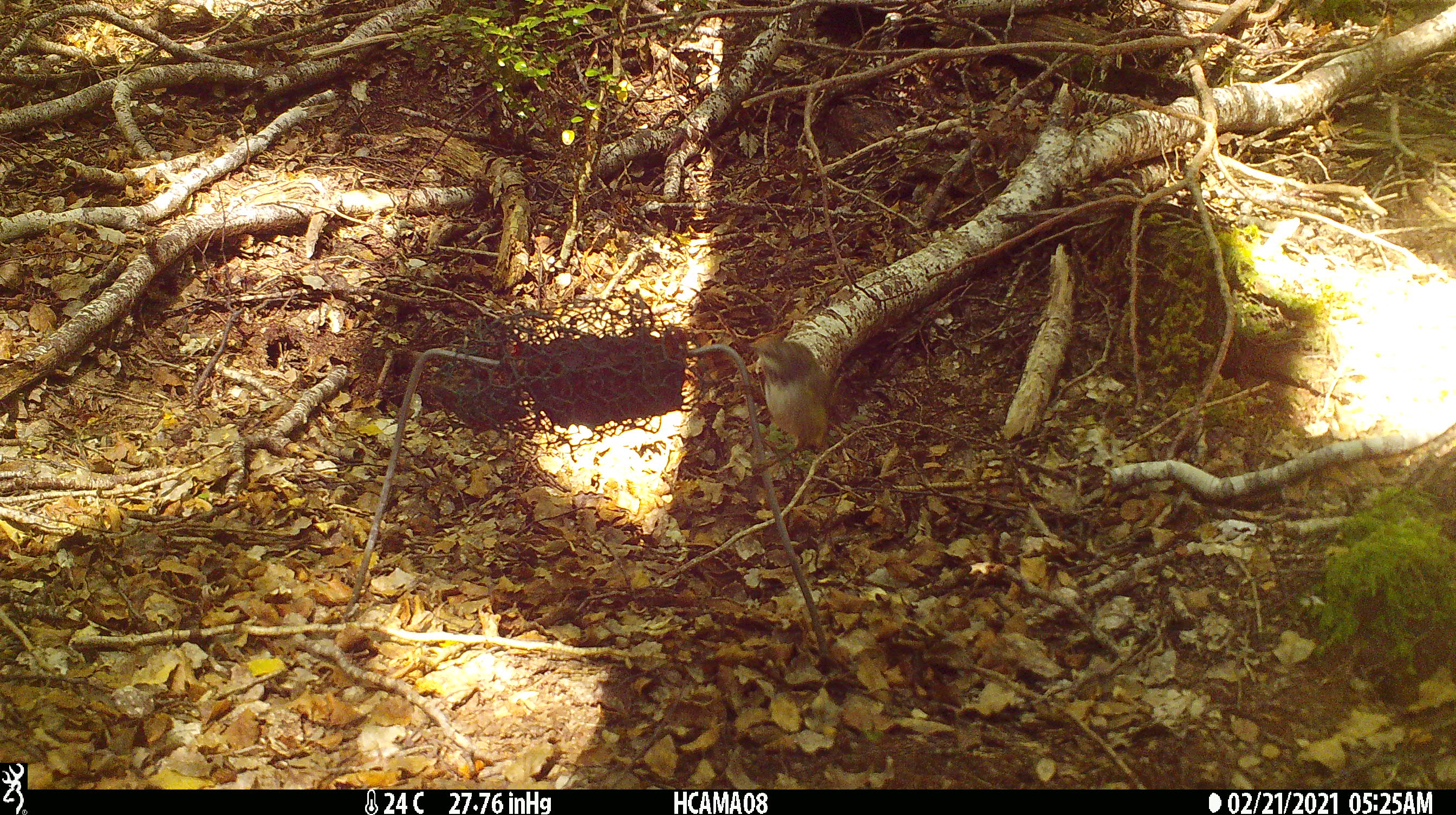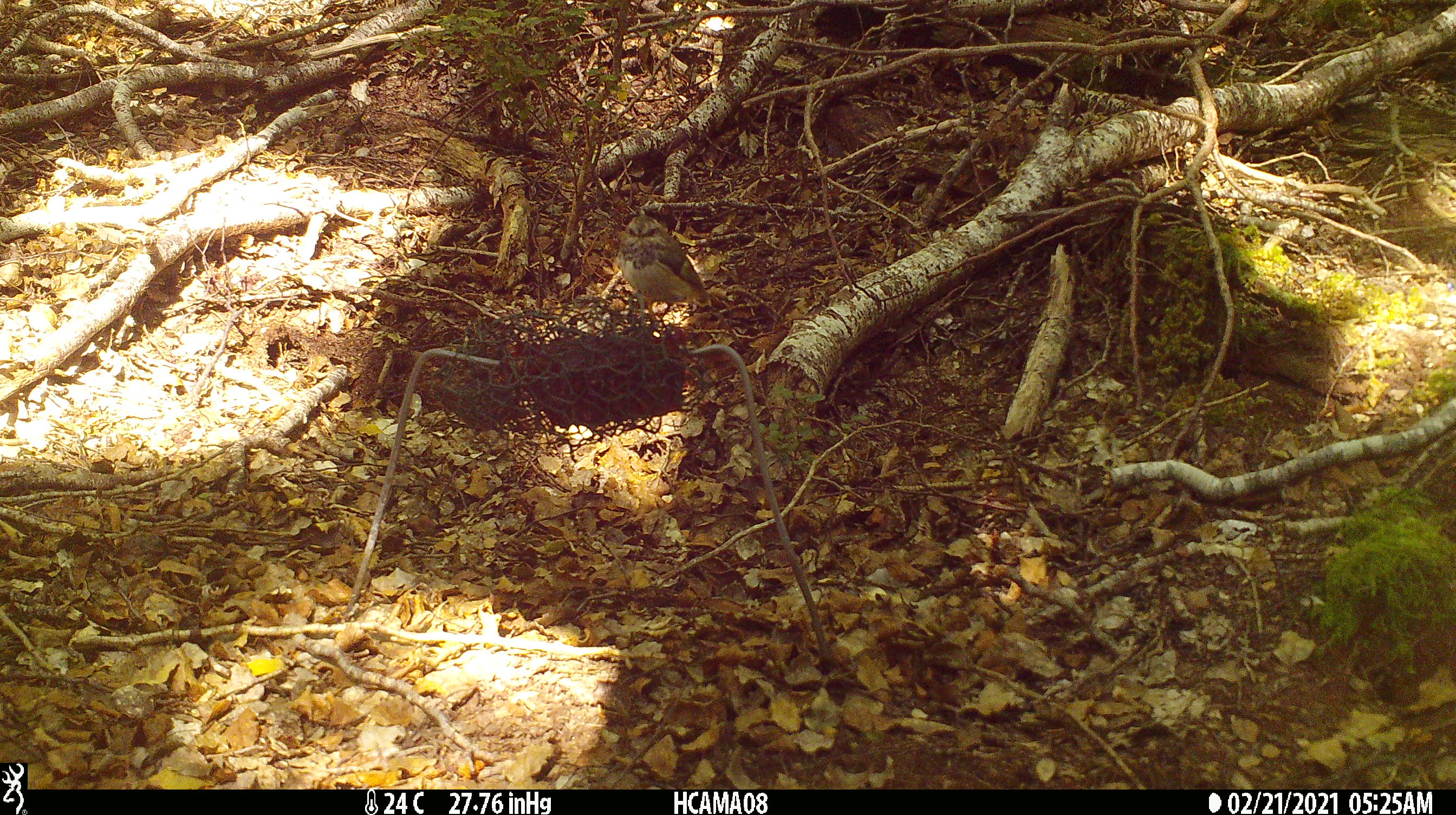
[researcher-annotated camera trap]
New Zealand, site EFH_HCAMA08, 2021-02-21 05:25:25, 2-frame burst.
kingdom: Animalia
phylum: Chordata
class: Aves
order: Passeriformes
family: Acanthisittidae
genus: Acanthisitta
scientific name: Acanthisitta chloris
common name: rifleman